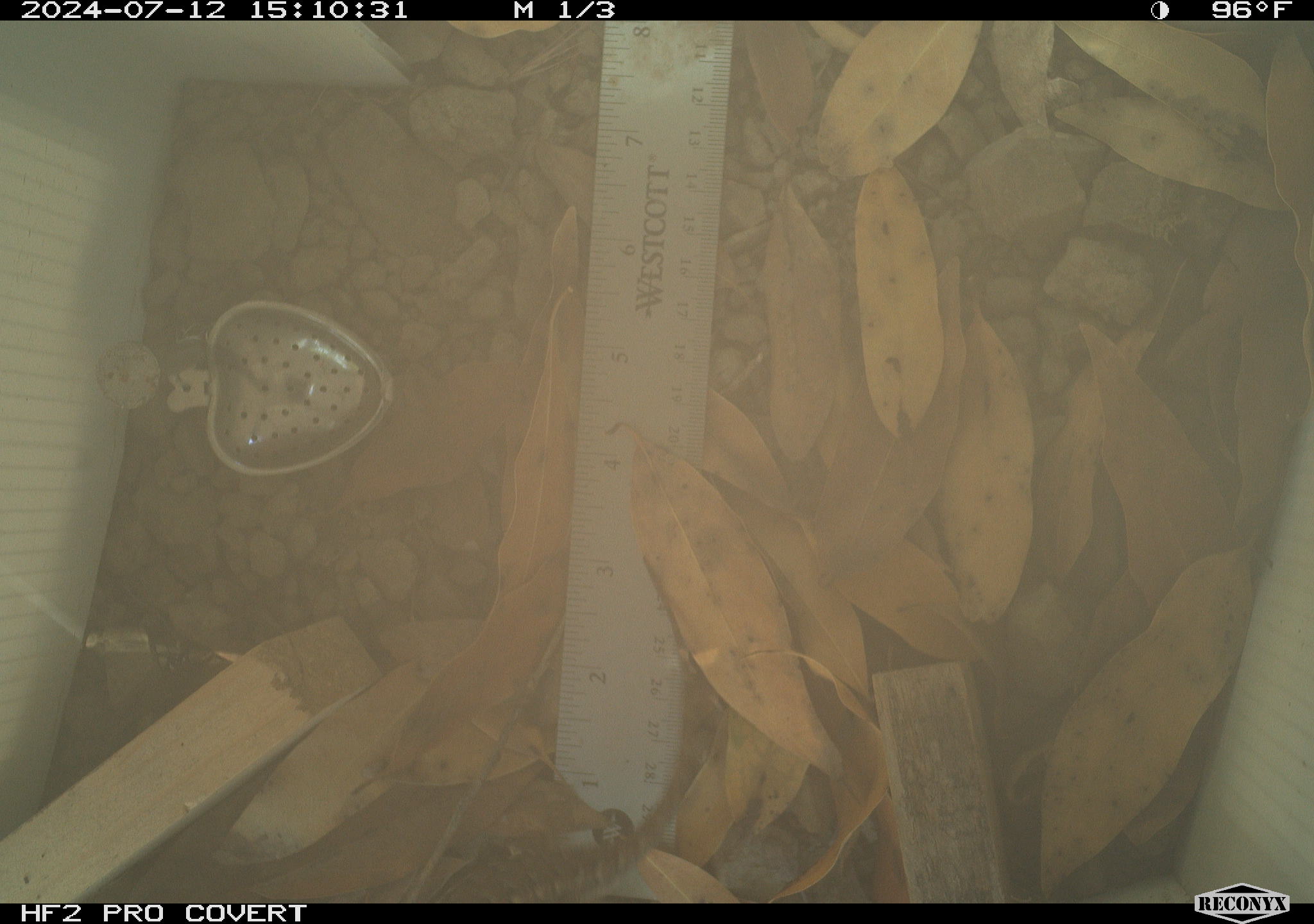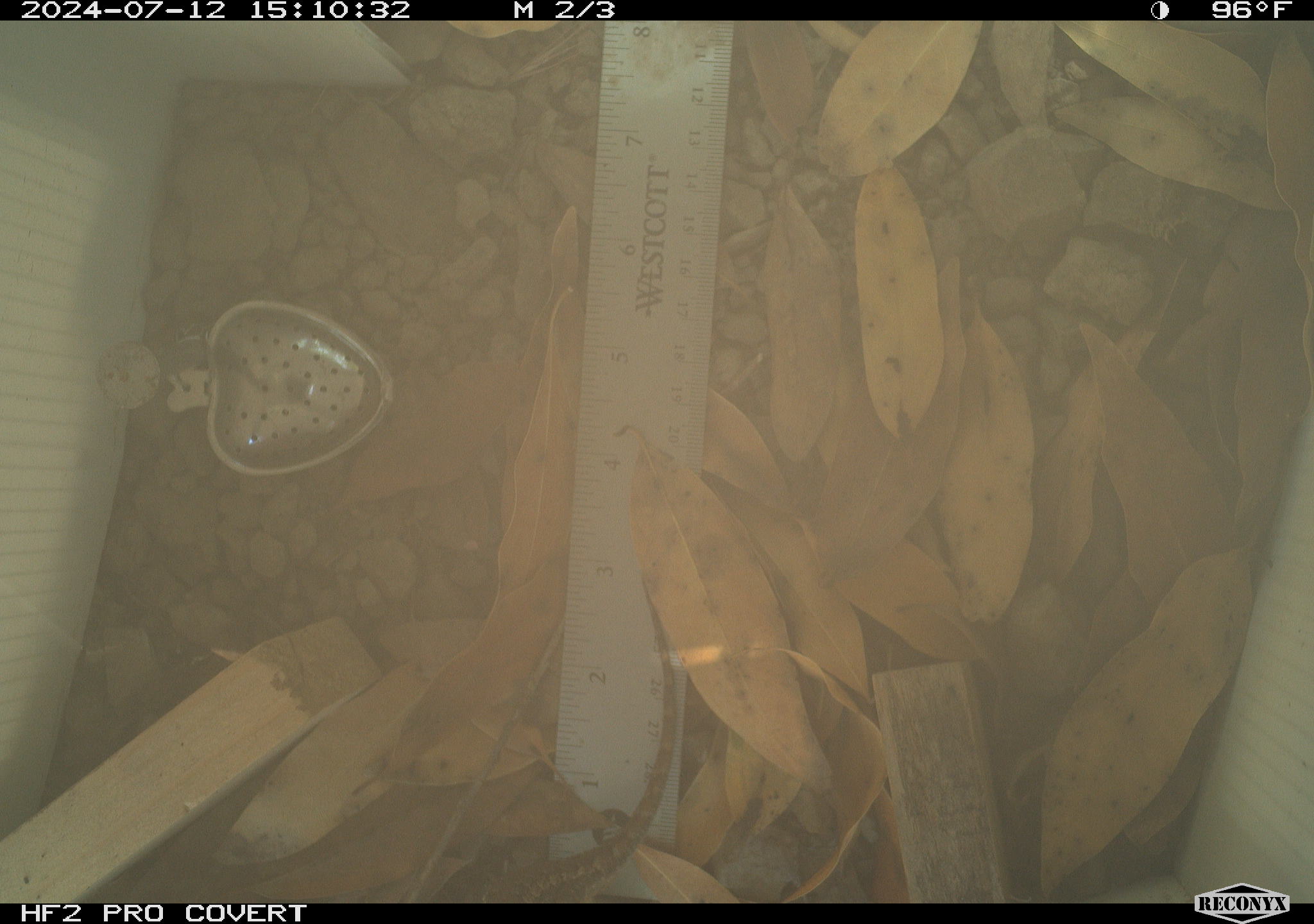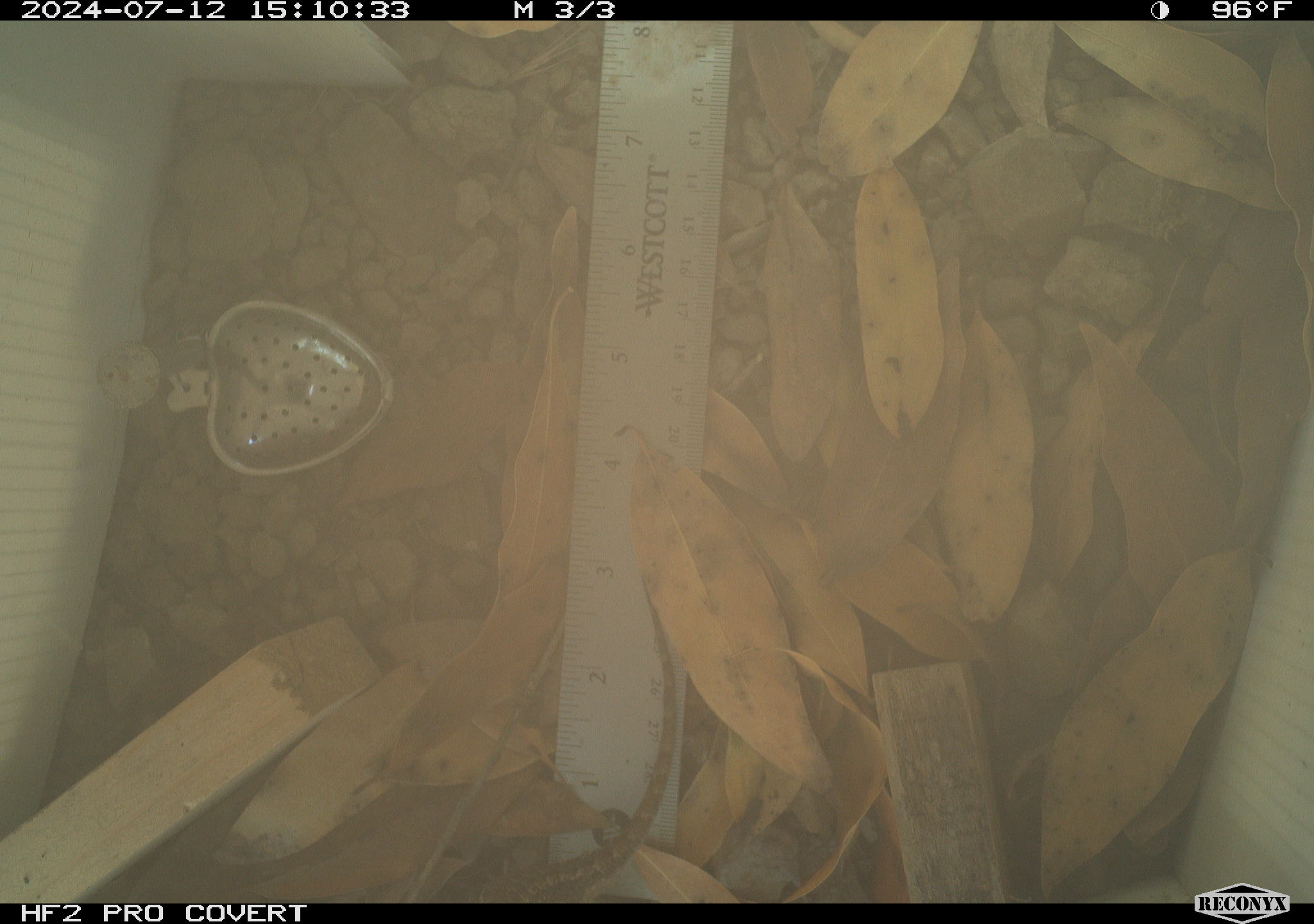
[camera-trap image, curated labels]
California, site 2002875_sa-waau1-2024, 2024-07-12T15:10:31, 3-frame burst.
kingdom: Animalia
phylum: Chordata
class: Reptilia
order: Squamata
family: Phrynosomatidae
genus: Sceloporus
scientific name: Sceloporus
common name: spiny lizards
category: sceloporus species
Sceloporus species (spiny lizards) (Sceloporus).